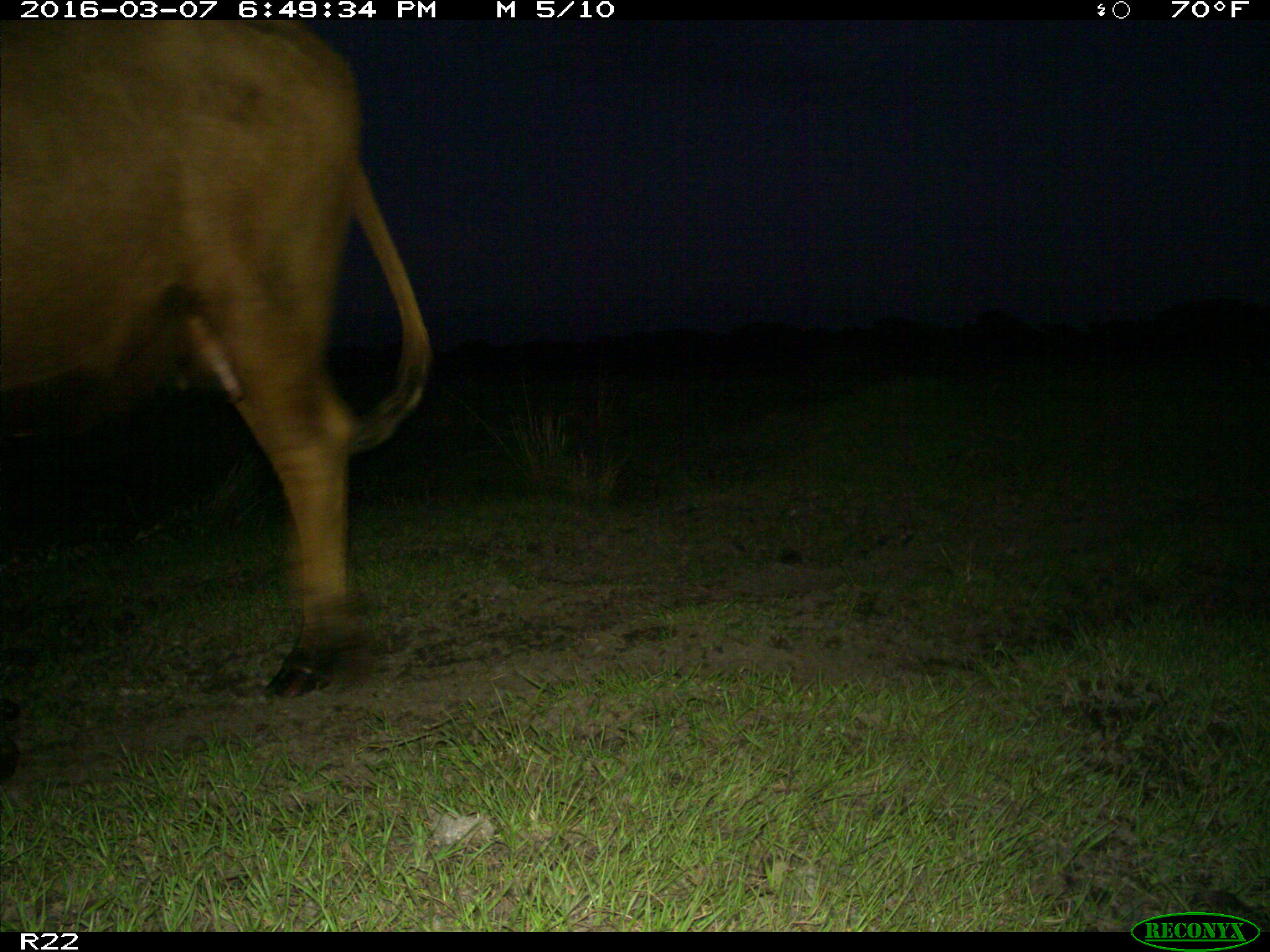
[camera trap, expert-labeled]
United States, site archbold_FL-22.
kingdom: Animalia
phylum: Chordata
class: Mammalia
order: Artiodactyla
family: Bovidae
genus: Bos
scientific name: Bos taurus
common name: domestic cow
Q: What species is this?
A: Bos taurus (domestic cow).